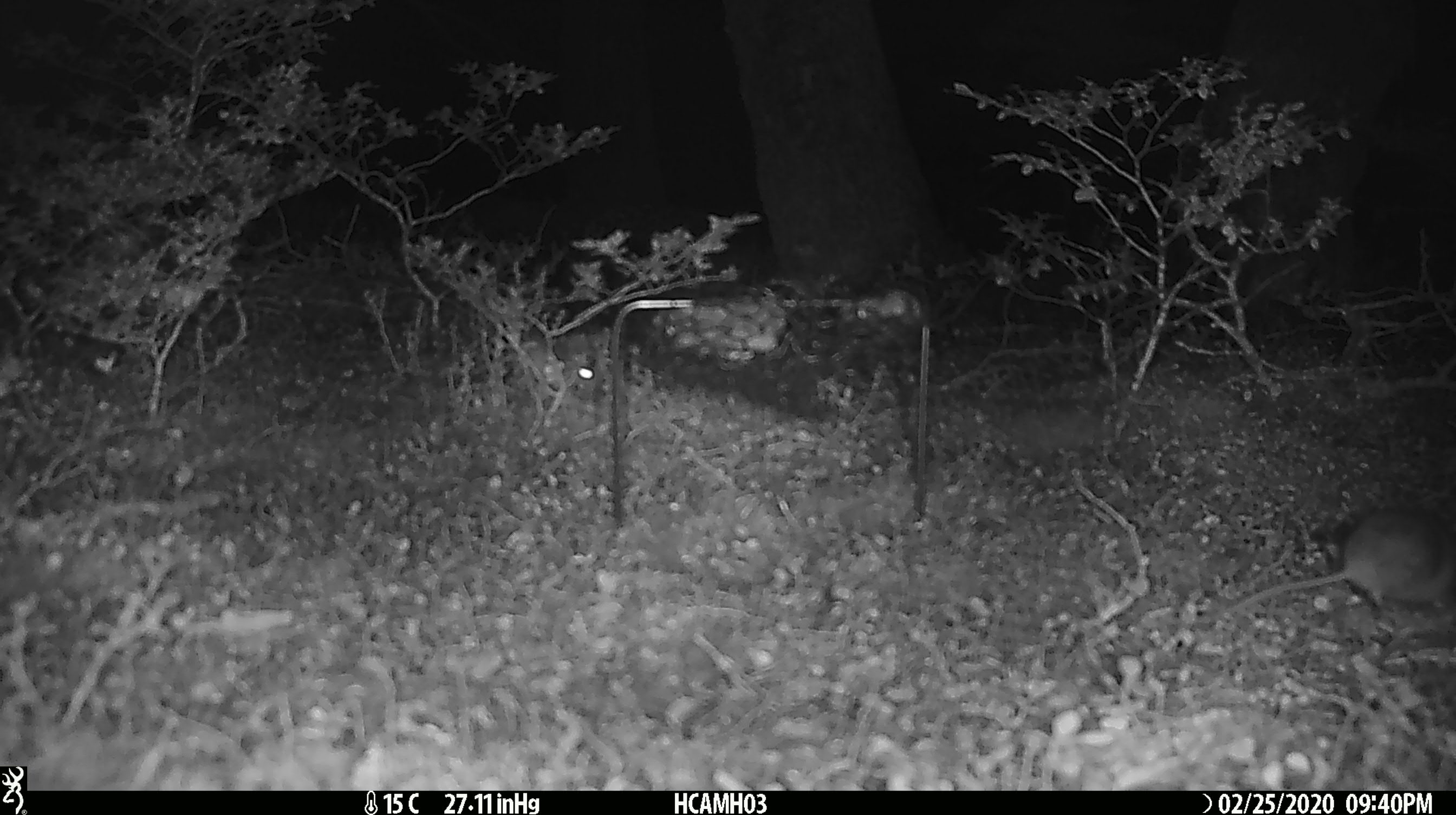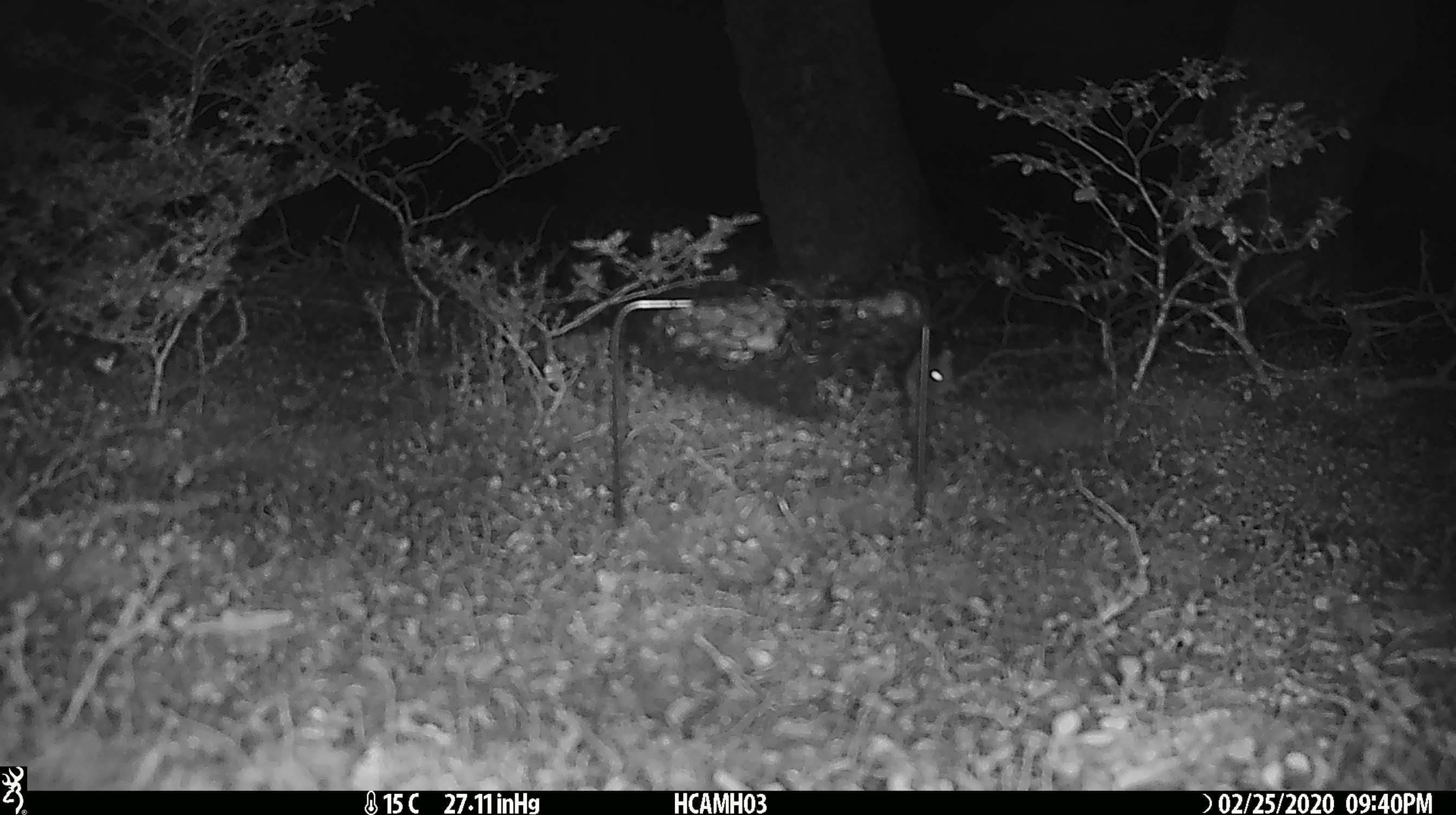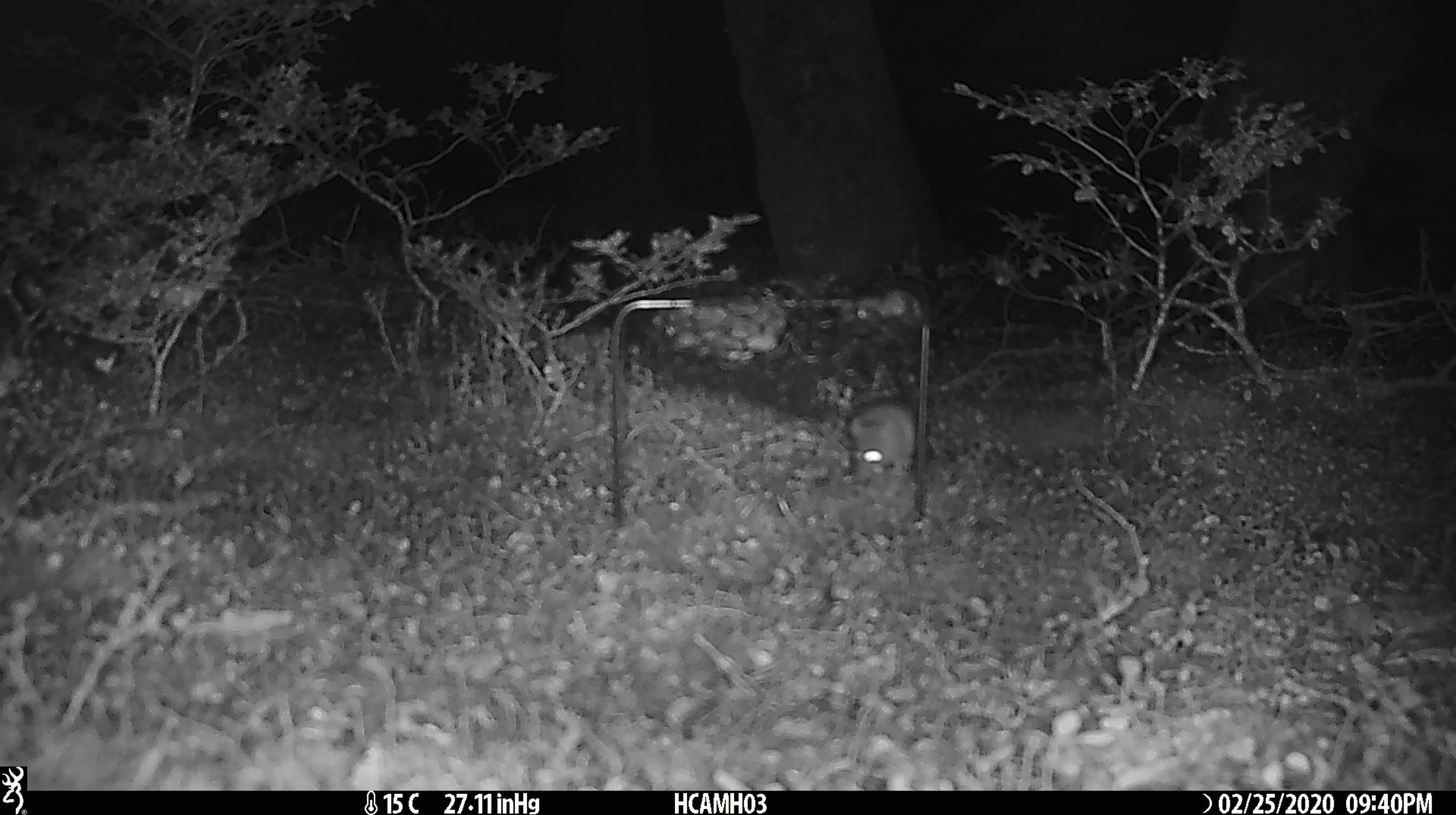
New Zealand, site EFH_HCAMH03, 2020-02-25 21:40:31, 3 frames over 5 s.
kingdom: Animalia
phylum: Chordata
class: Mammalia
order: Rodentia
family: Muridae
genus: Mus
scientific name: Mus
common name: mouse